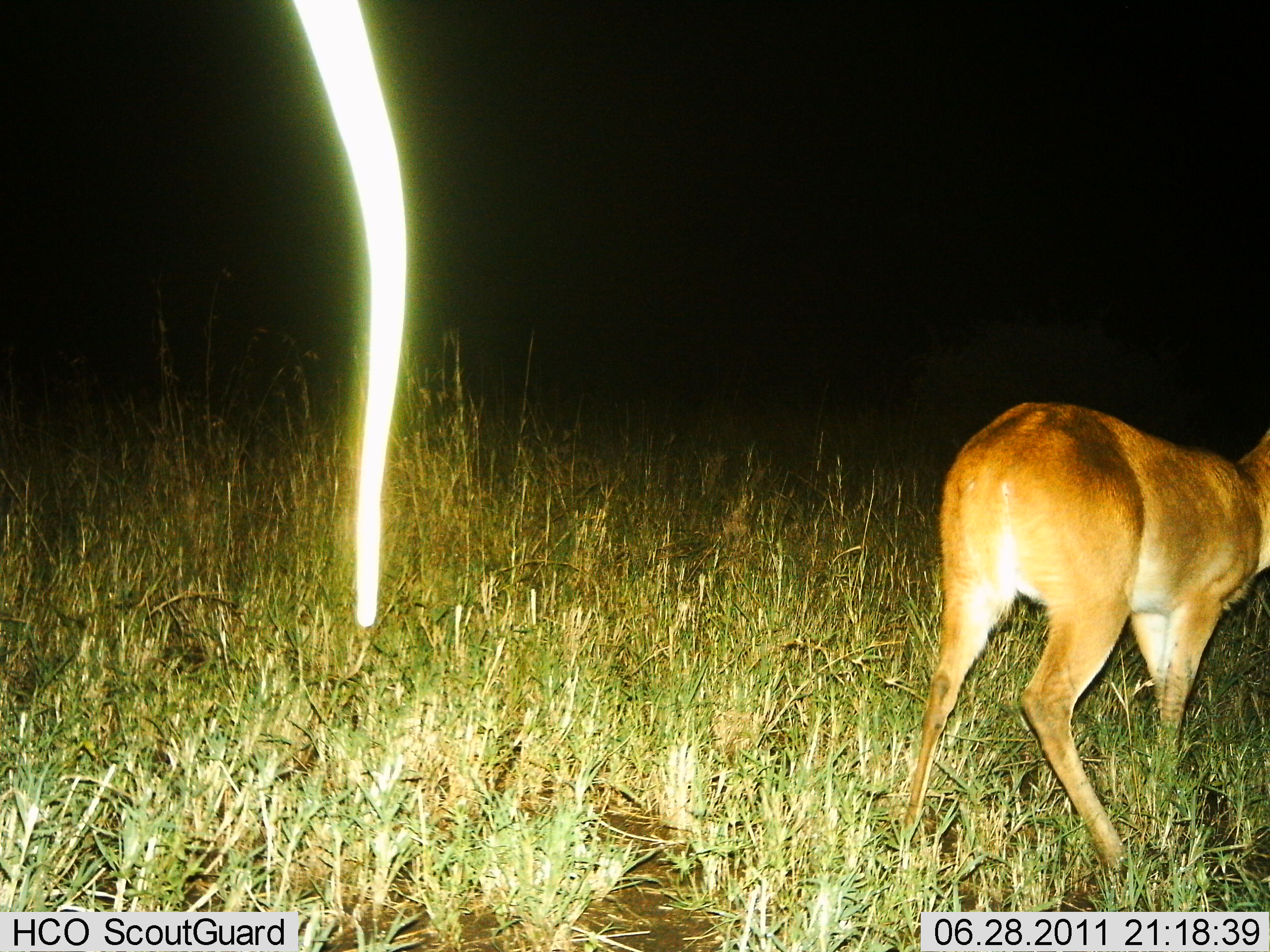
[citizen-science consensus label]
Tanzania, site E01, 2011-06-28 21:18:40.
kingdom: Animalia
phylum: Chordata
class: Mammalia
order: Artiodactyla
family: Bovidae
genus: Redunca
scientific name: Redunca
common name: reedbuck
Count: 1.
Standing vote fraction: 86%.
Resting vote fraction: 0%.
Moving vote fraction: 14%.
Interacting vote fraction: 0%.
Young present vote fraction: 0%.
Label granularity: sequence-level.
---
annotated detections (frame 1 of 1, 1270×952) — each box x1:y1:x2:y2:
animal: 912:394:1270:750; 271:0:416:632